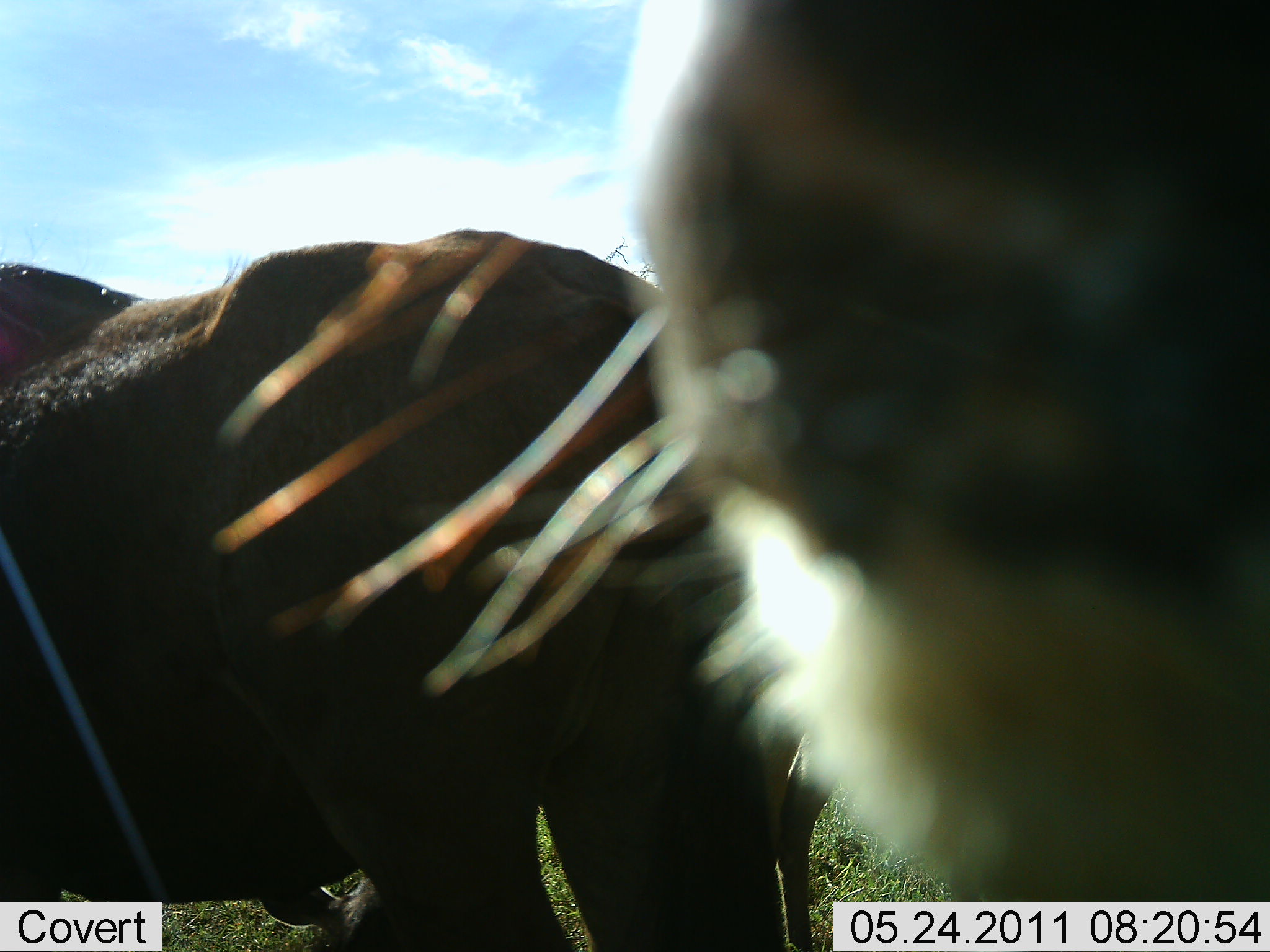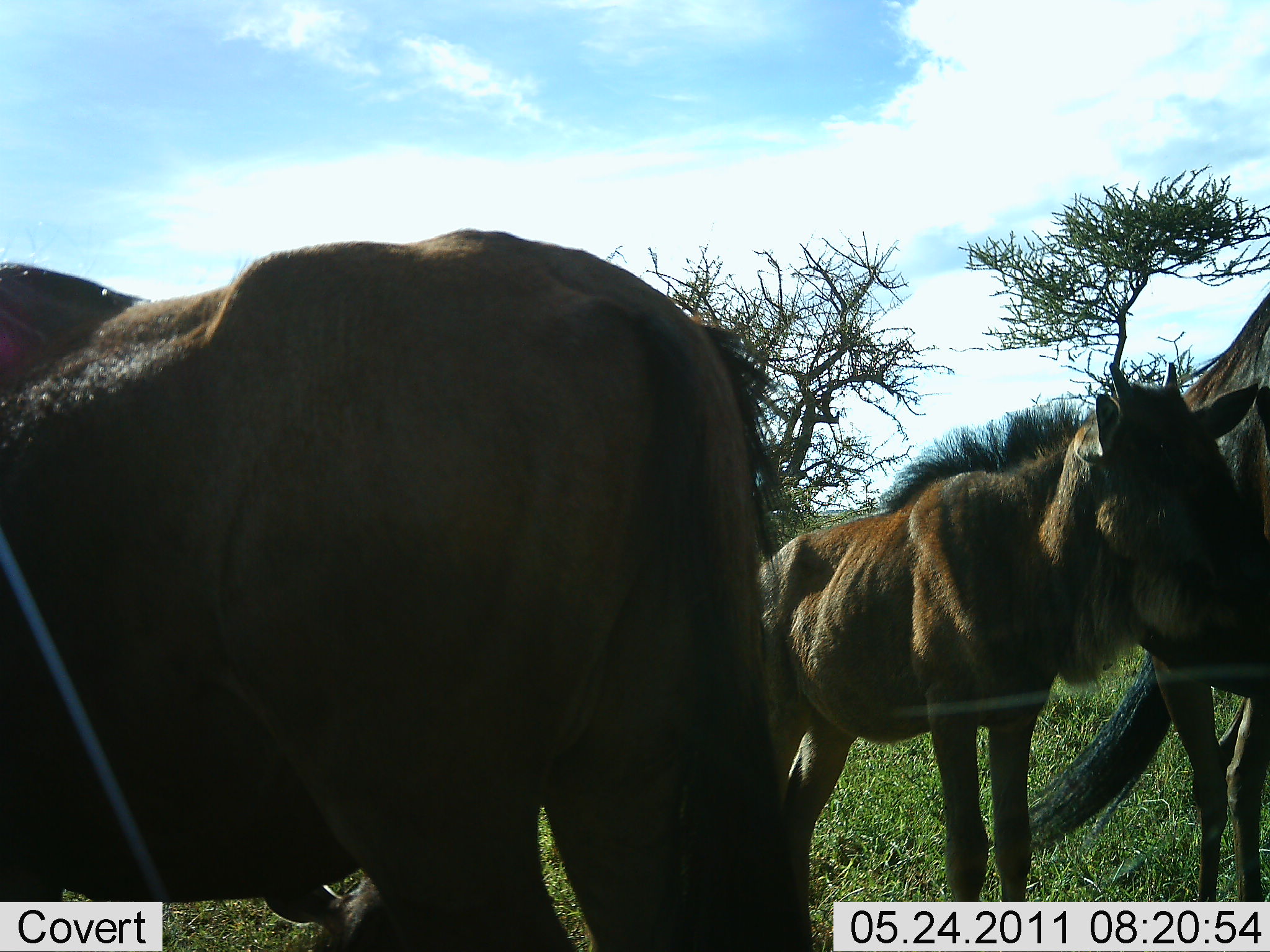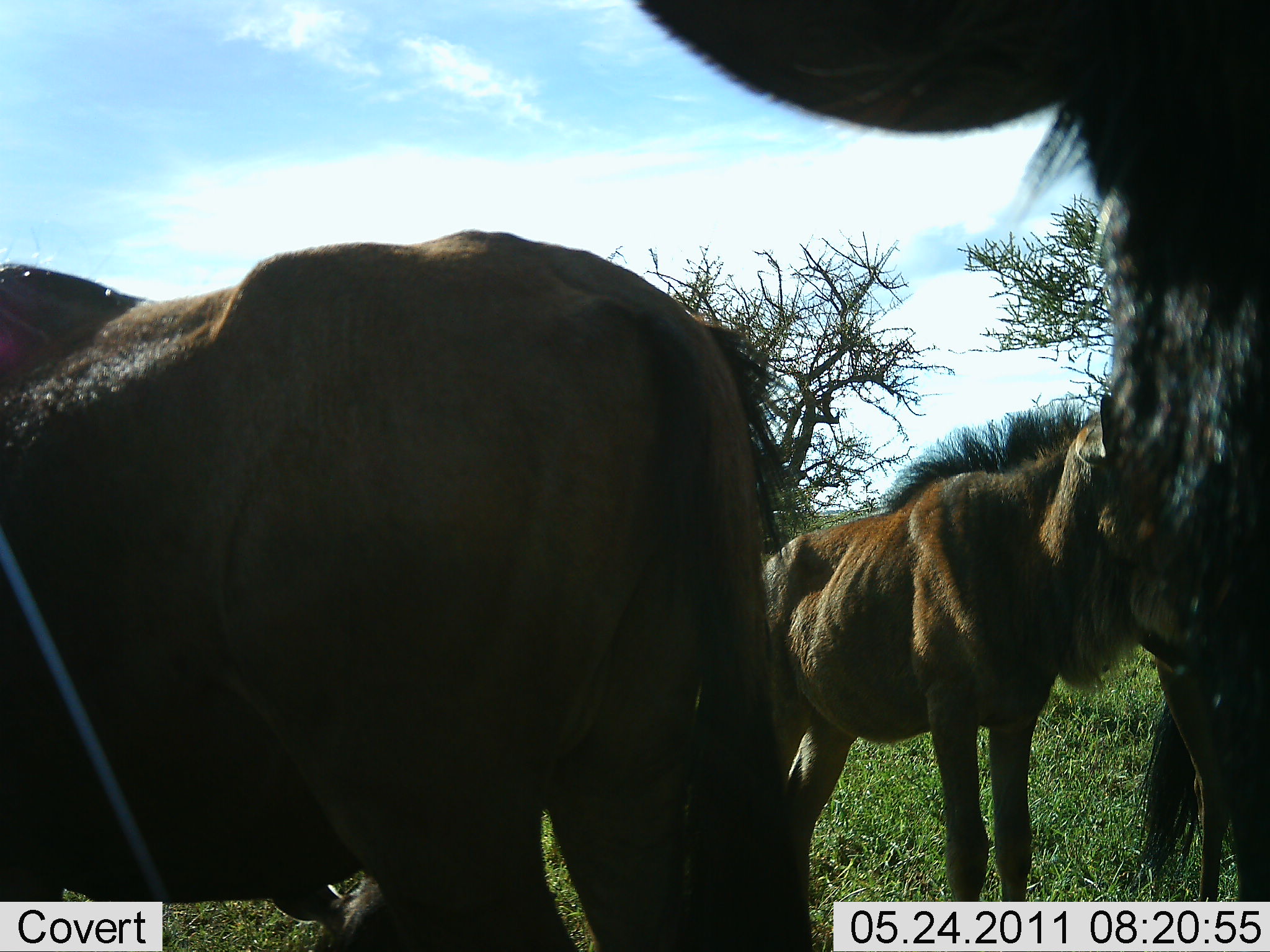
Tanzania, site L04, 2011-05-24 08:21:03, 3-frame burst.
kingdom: Animalia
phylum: Chordata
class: Mammalia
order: Artiodactyla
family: Bovidae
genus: Connochaetes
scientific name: Connochaetes taurinus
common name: blue wildebeest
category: wildebeest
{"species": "wildebeest (blue wildebeest) (Connochaetes taurinus)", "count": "3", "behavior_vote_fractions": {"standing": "91%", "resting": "0%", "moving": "27%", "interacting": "9%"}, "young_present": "36%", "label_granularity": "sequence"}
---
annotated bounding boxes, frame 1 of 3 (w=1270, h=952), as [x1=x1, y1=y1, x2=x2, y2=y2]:
animal: [x1=196, y1=2, x2=1268, y2=901]; [x1=2, y1=227, x2=833, y2=950]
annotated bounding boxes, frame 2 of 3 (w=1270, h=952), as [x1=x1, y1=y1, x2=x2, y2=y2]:
animal: [x1=2, y1=225, x2=814, y2=950]; [x1=750, y1=363, x2=1270, y2=901]; [x1=1020, y1=283, x2=1269, y2=896]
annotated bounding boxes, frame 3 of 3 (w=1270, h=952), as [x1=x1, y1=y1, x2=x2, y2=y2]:
animal: [x1=2, y1=227, x2=817, y2=950]; [x1=637, y1=1, x2=1268, y2=901]; [x1=756, y1=394, x2=1133, y2=901]